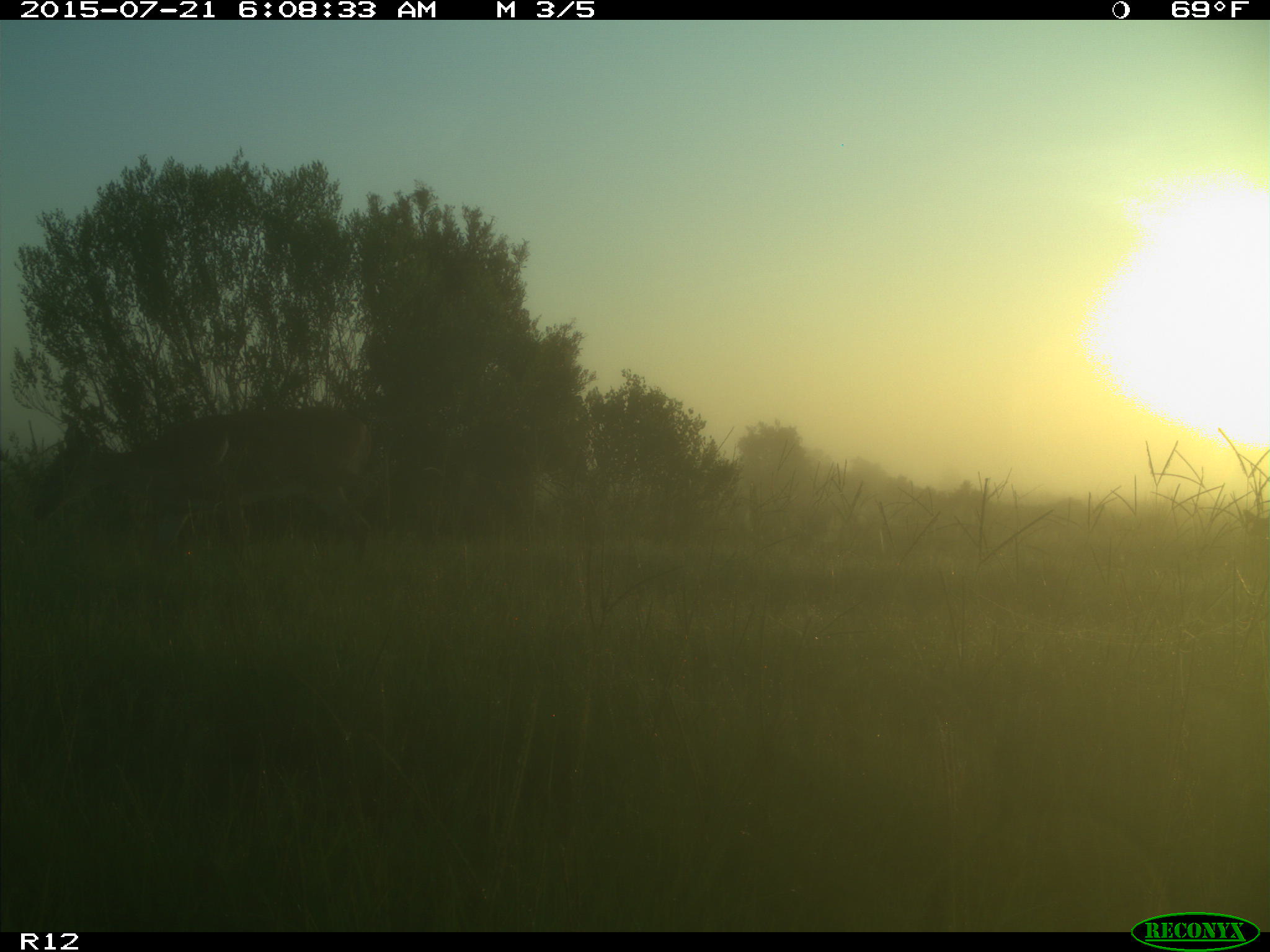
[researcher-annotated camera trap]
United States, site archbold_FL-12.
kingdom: Animalia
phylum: Chordata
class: Mammalia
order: Artiodactyla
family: Cervidae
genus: Odocoileus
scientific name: Odocoileus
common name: deer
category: unidentified deer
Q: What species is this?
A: Unidentified deer (deer) (Odocoileus).